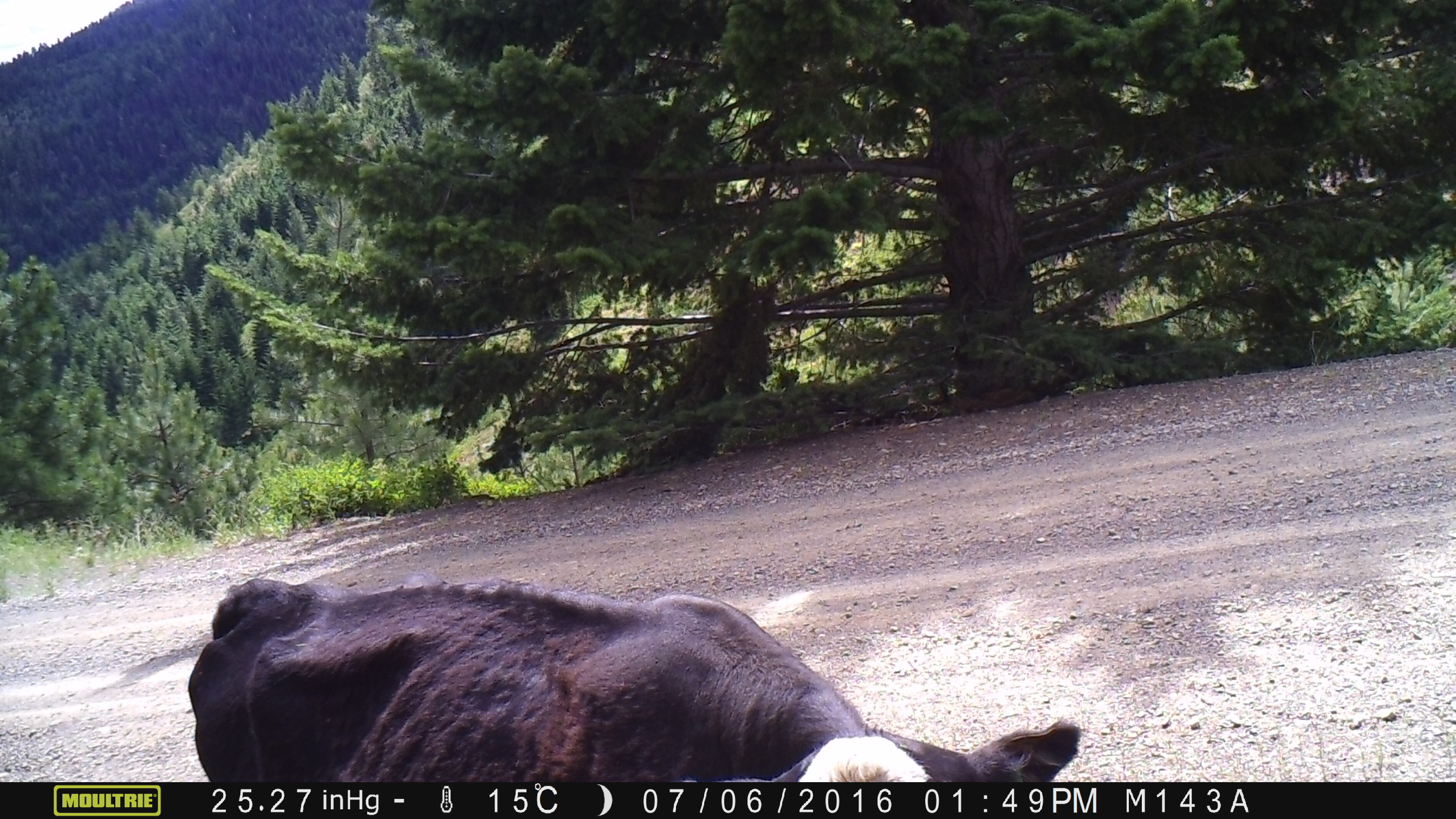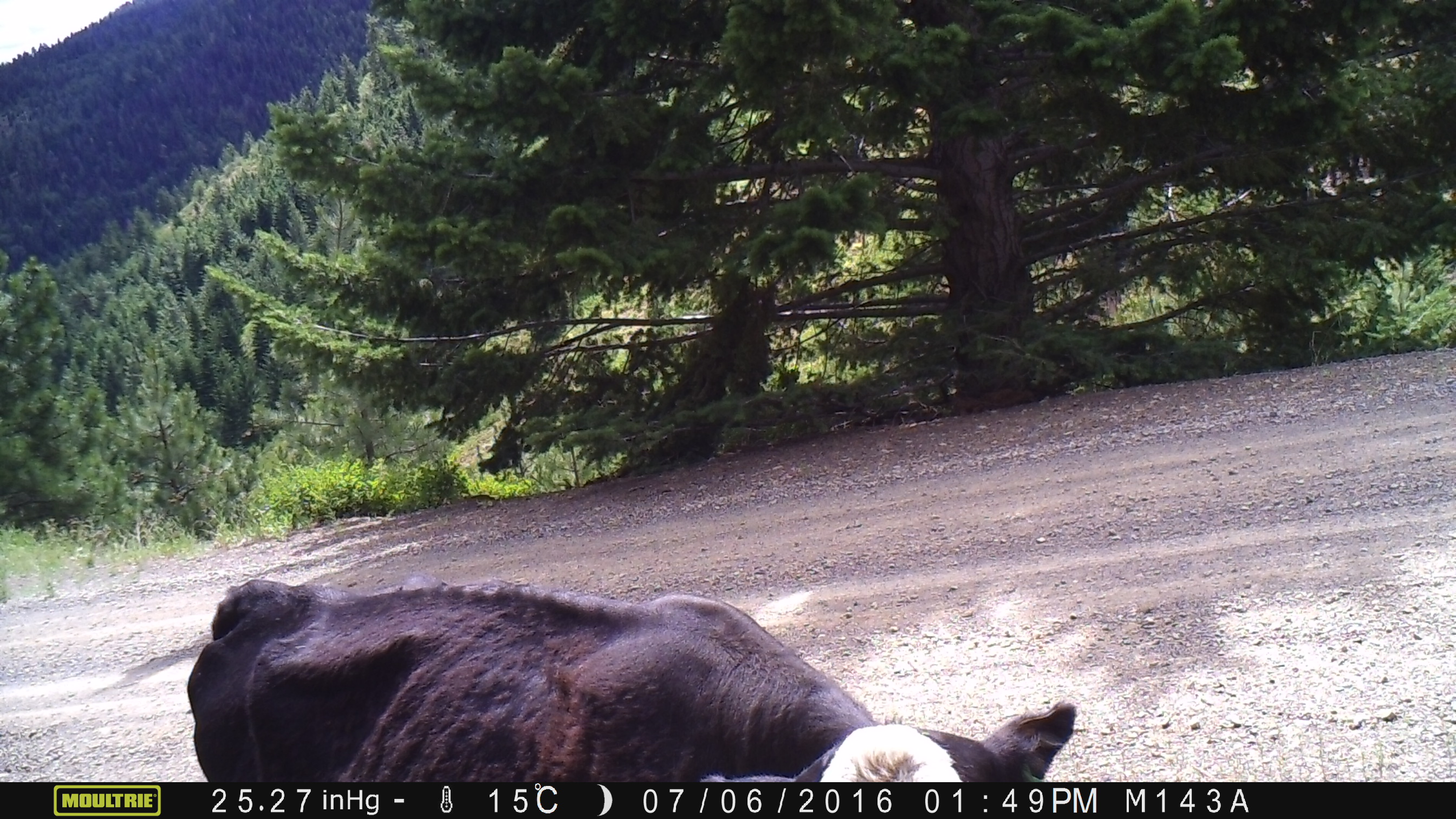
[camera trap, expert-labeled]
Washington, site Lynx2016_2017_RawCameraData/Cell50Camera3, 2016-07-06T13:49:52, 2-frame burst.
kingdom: Animalia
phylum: Chordata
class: Mammalia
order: Artiodactyla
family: Bovidae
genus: Bos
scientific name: Bos taurus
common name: domestic cattle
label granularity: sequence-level